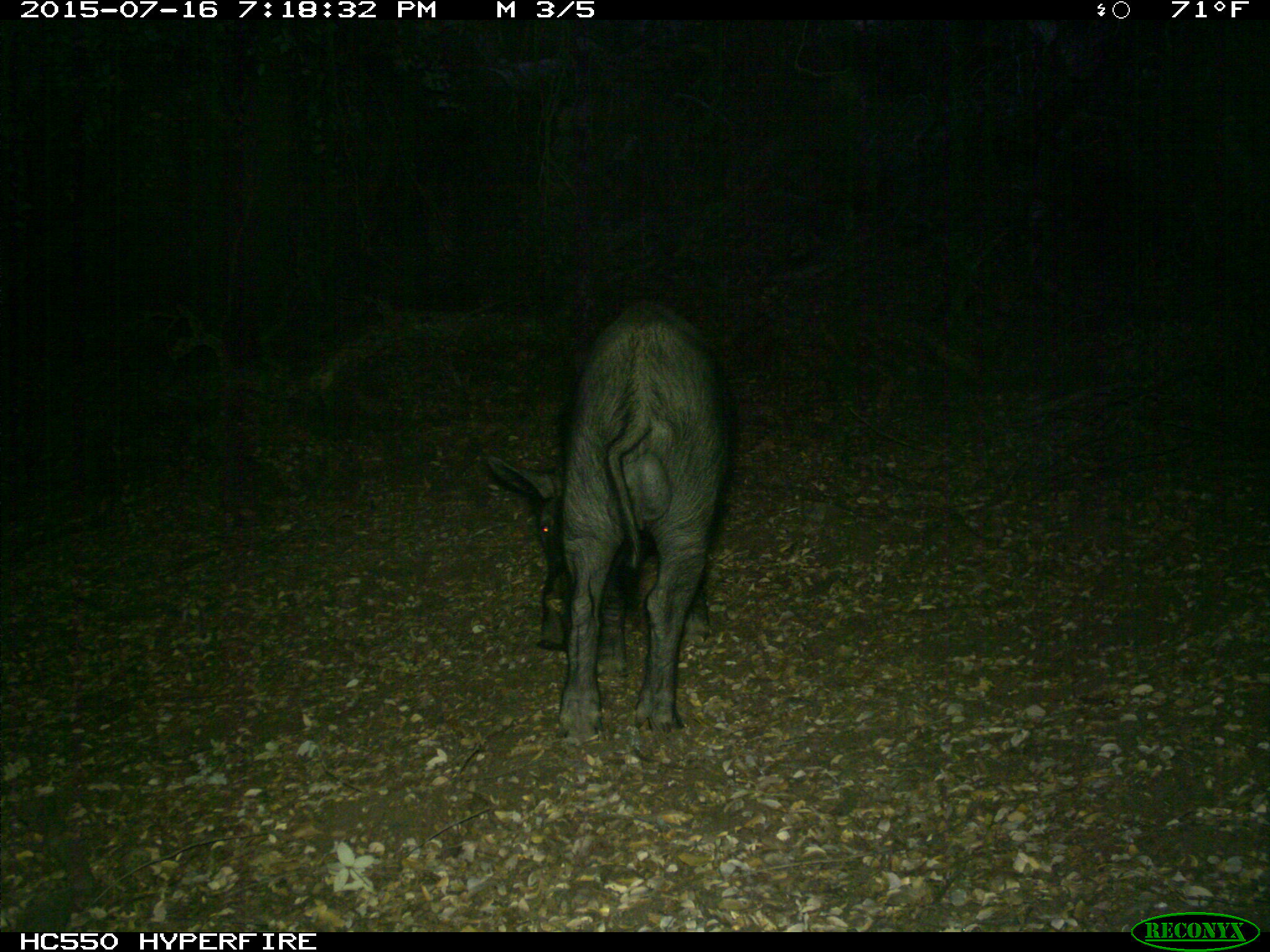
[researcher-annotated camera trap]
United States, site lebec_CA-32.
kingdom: Animalia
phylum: Chordata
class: Mammalia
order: Artiodactyla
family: Suidae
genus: Sus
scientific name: Sus scrofa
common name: wild boar